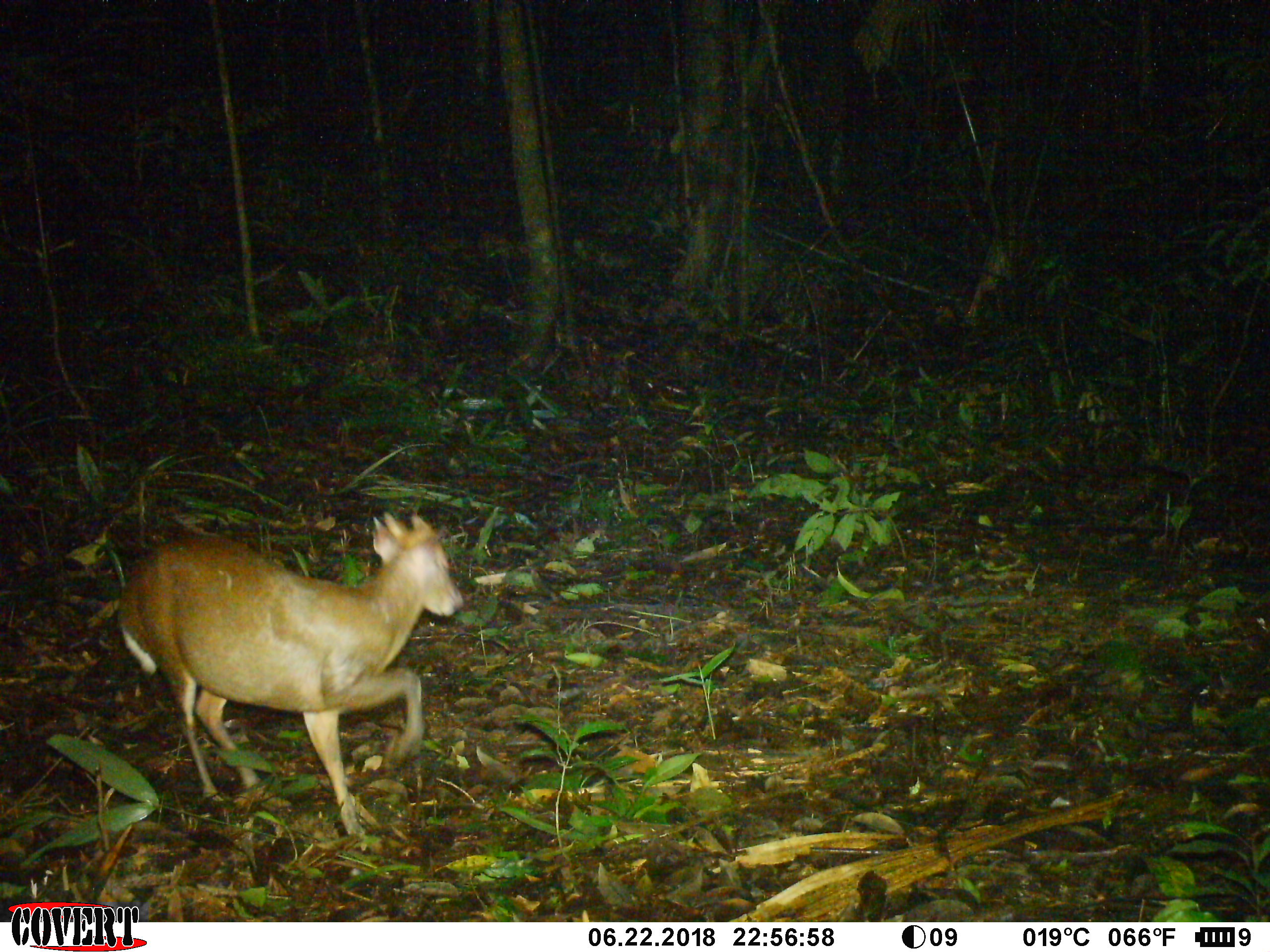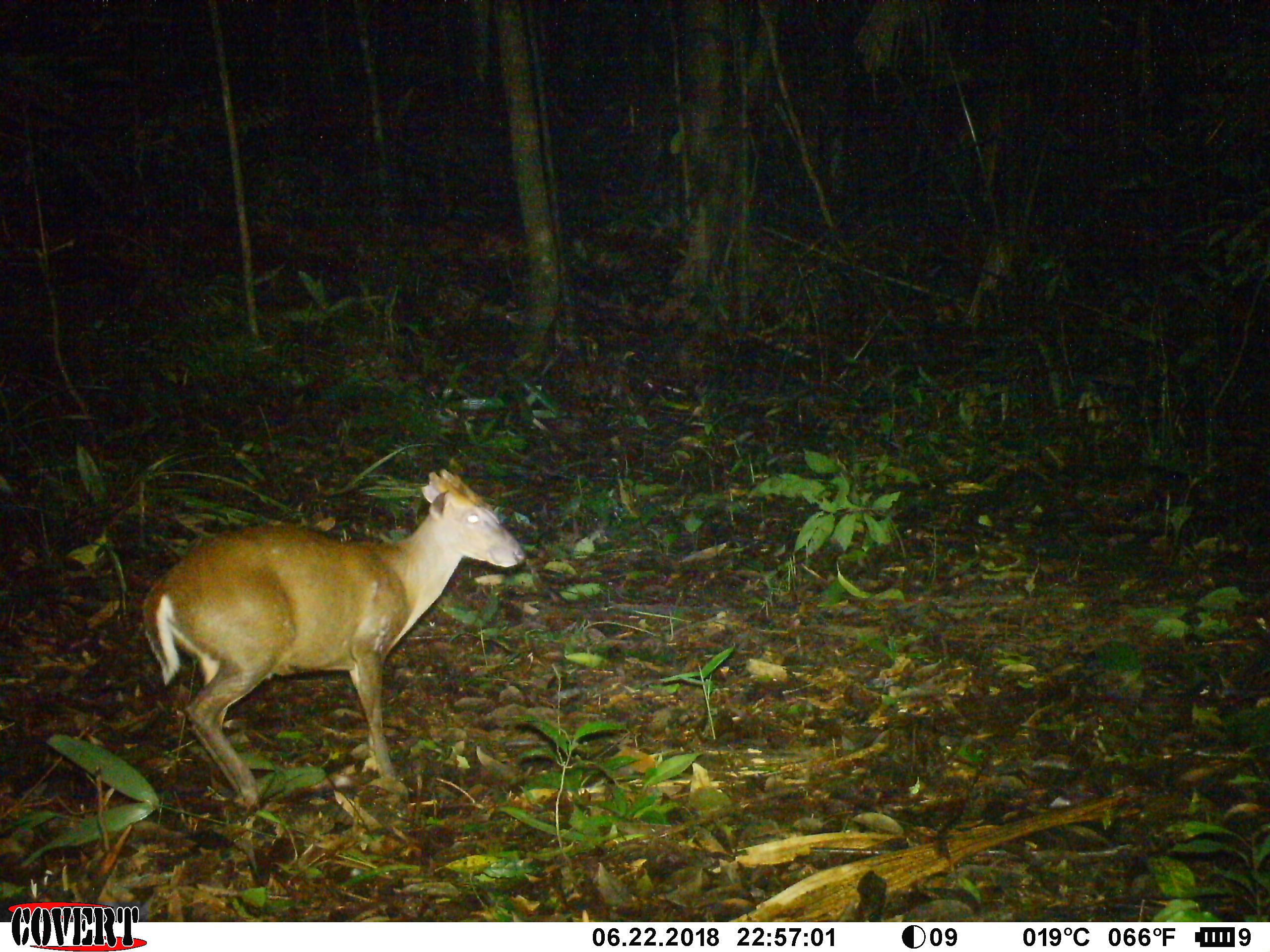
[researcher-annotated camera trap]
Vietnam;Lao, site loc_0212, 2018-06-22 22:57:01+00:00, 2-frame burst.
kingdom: Animalia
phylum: Chordata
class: Mammalia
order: Artiodactyla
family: Cervidae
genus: Muntiacus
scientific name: Muntiacus rooseveltorum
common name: roosevelt's muntjac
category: roosevelts muntjac group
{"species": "roosevelts muntjac group (roosevelt's muntjac) (Muntiacus rooseveltorum)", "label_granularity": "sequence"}